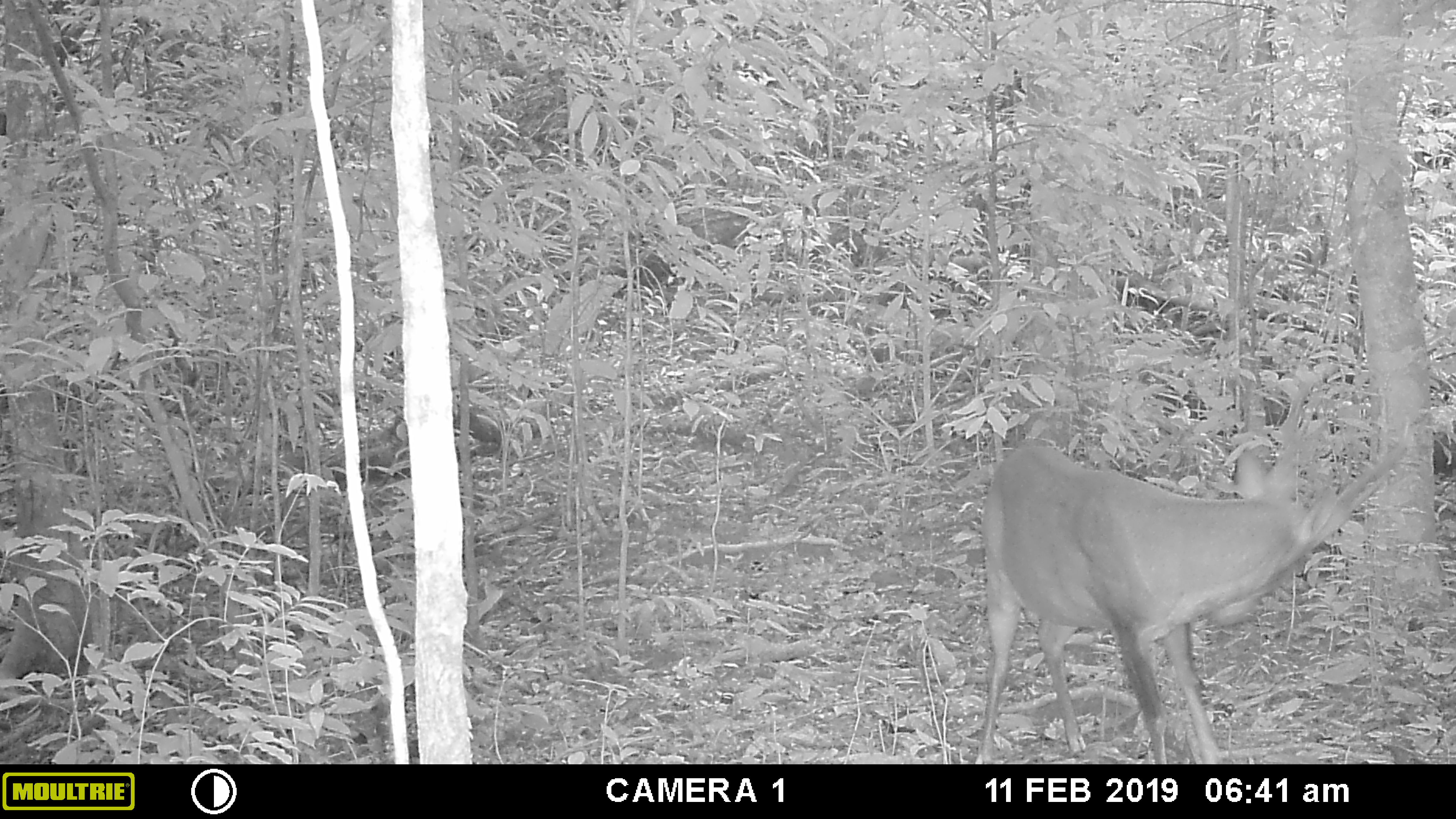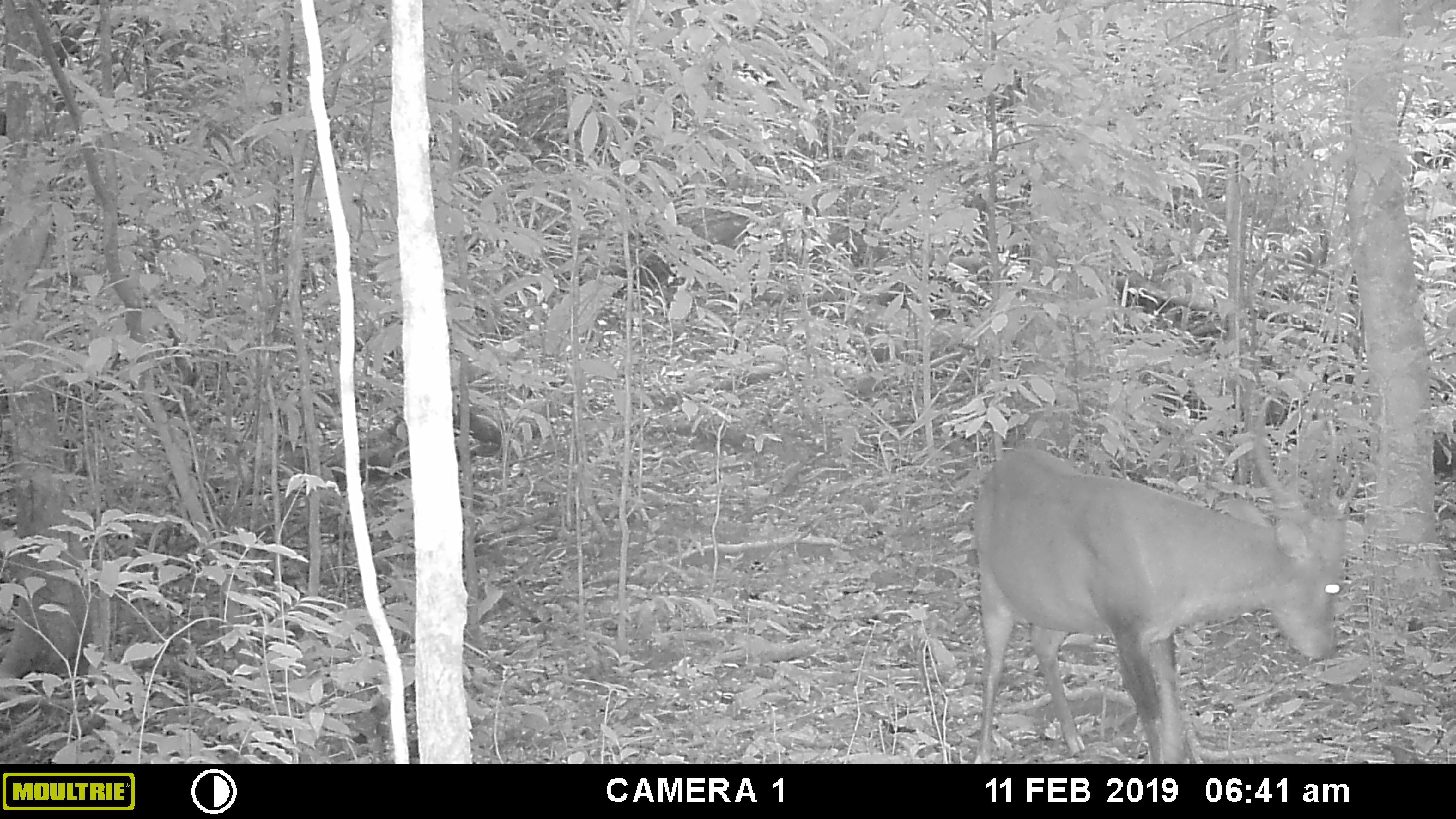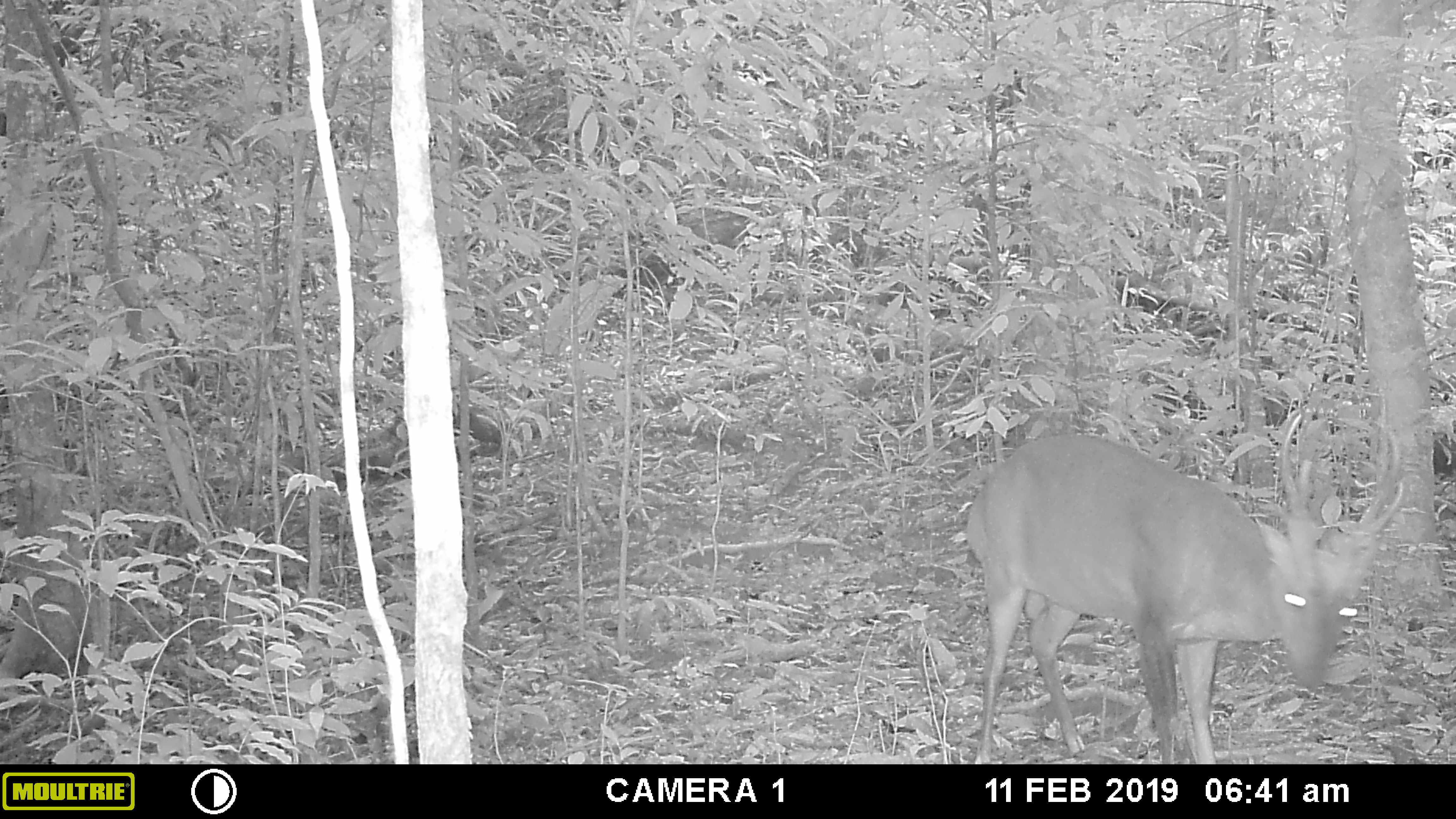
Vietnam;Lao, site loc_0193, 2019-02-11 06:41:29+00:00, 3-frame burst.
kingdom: Animalia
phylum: Chordata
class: Mammalia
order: Artiodactyla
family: Cervidae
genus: Muntiacus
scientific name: Muntiacus vuquangensis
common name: large-antlered muntjac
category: large antlered muntjac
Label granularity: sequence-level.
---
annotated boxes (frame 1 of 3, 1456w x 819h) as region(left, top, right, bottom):
large antlered muntjac: region(974, 436, 1407, 763)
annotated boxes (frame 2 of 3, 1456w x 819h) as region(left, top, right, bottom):
large antlered muntjac: region(972, 394, 1345, 763)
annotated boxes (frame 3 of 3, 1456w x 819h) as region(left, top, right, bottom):
large antlered muntjac: region(964, 409, 1403, 762)